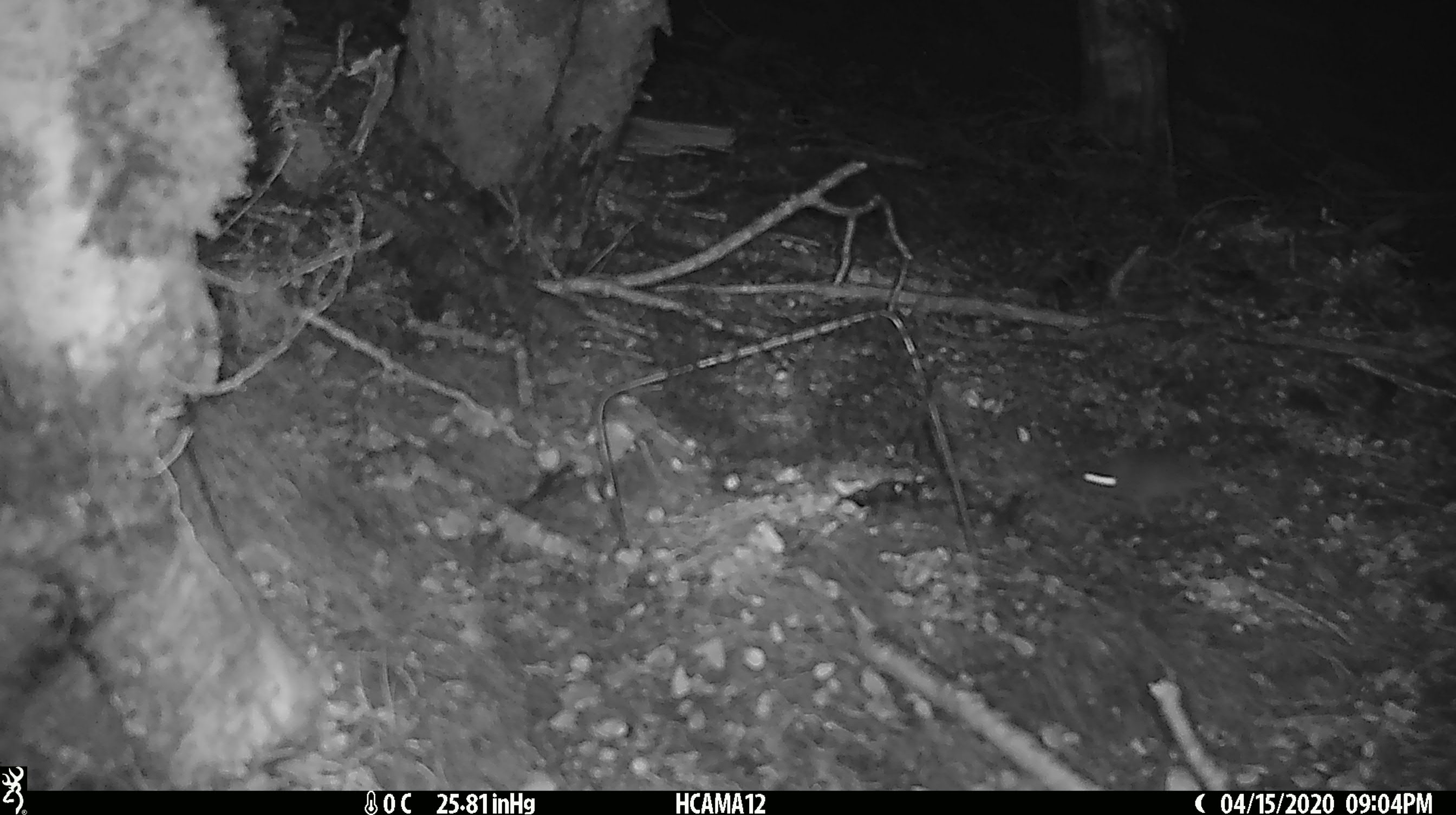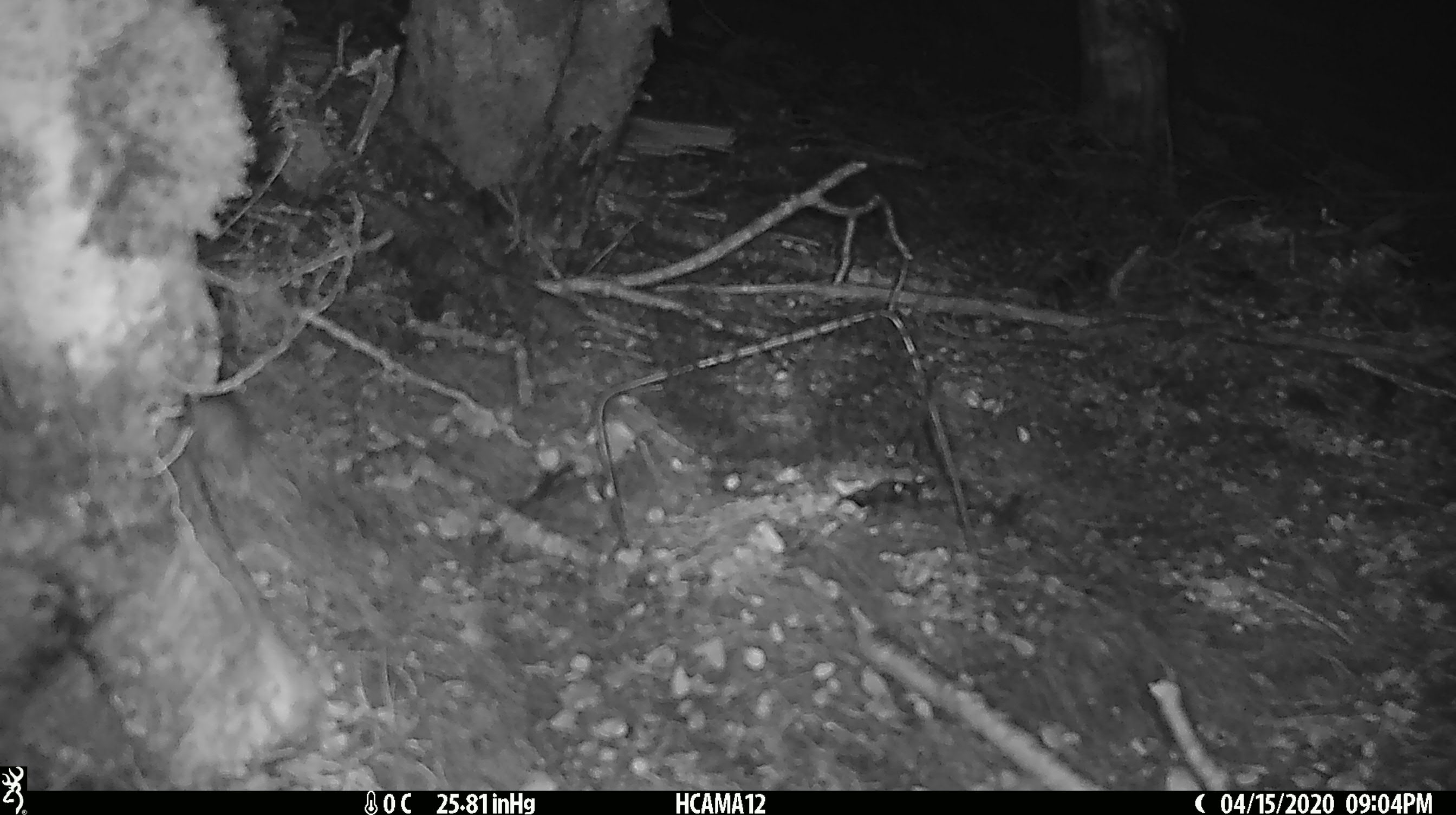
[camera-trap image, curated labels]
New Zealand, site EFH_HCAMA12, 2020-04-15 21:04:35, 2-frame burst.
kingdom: Animalia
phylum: Chordata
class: Mammalia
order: Rodentia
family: Muridae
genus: Mus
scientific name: Mus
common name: mouse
Mouse (Mus).